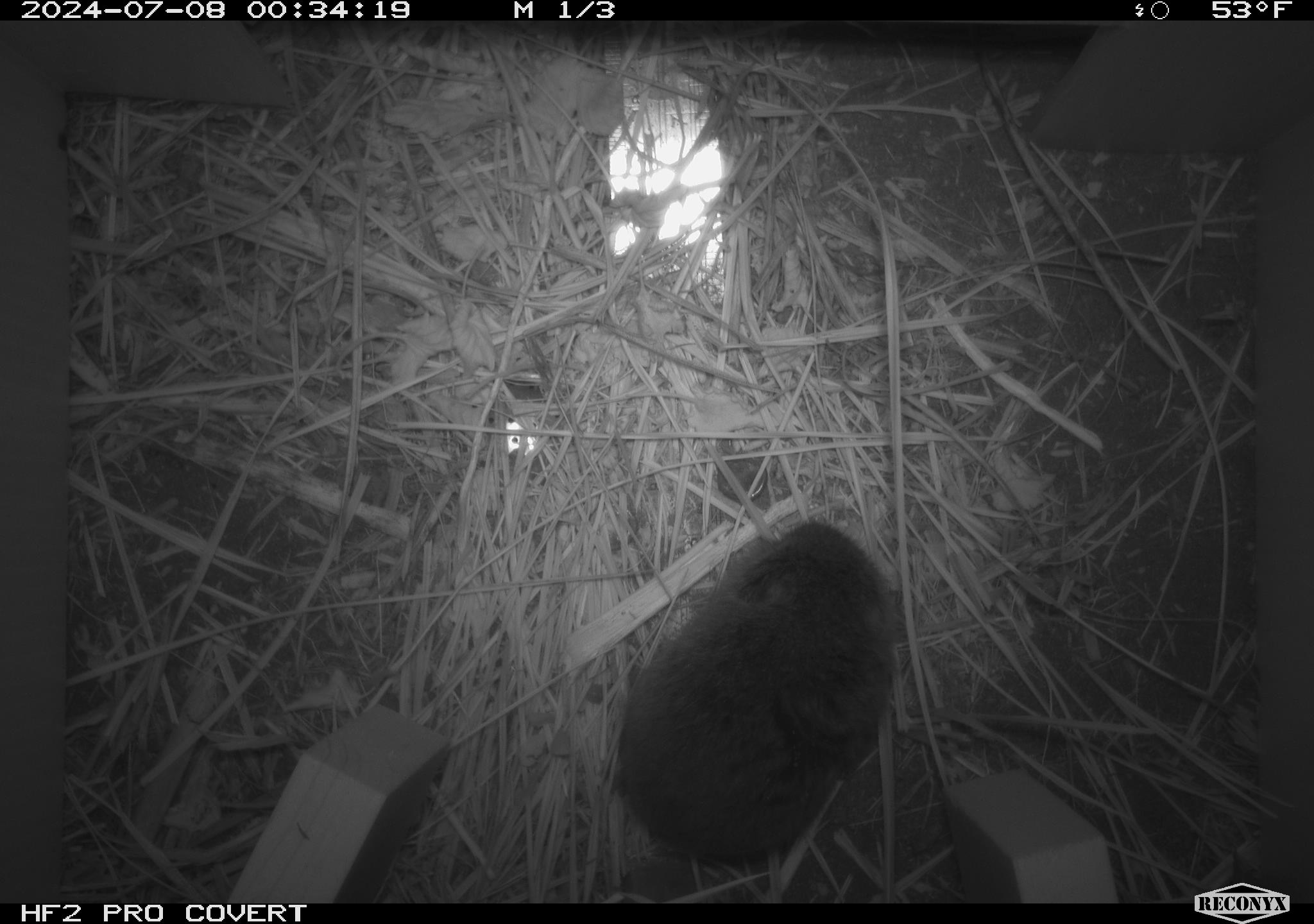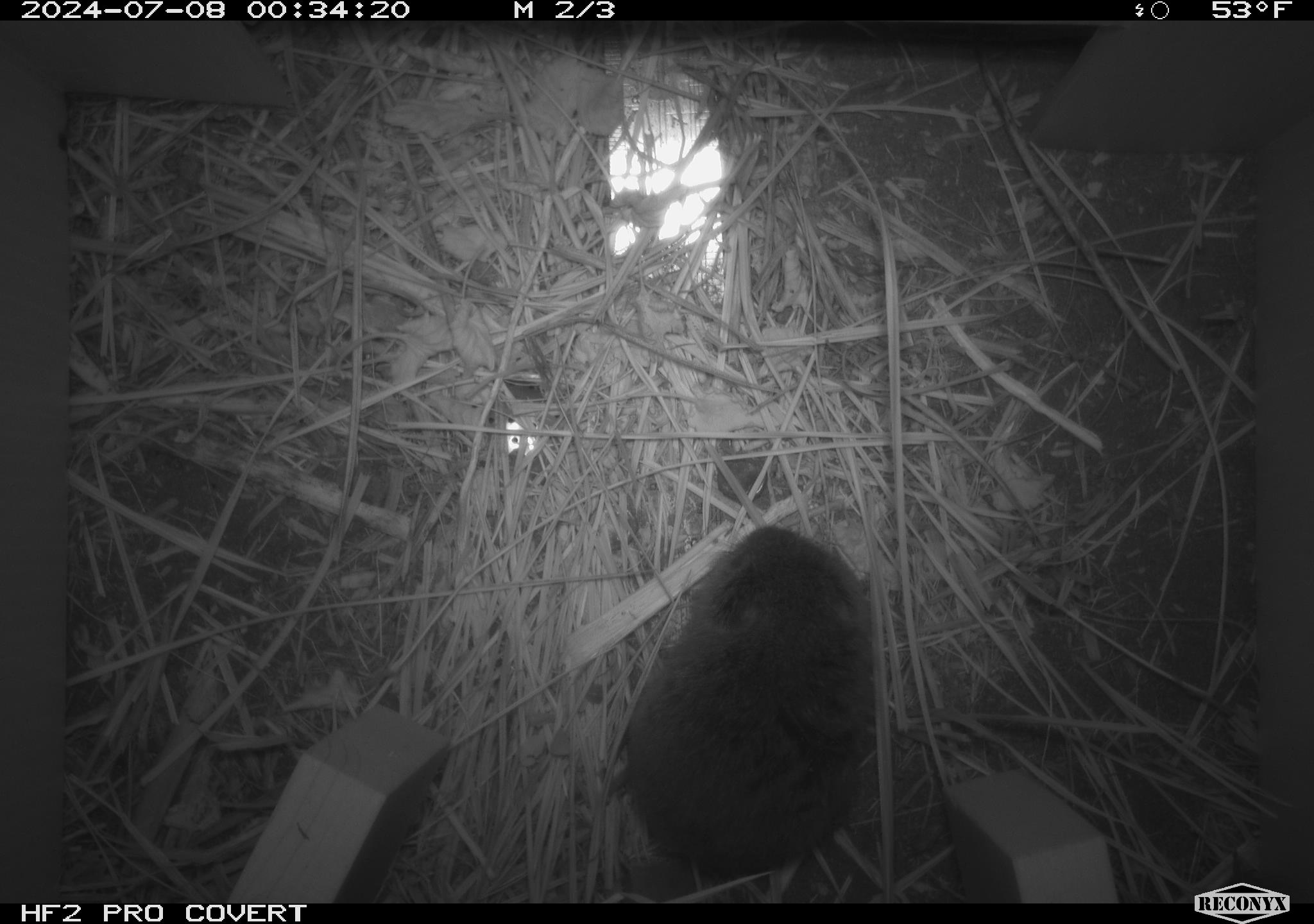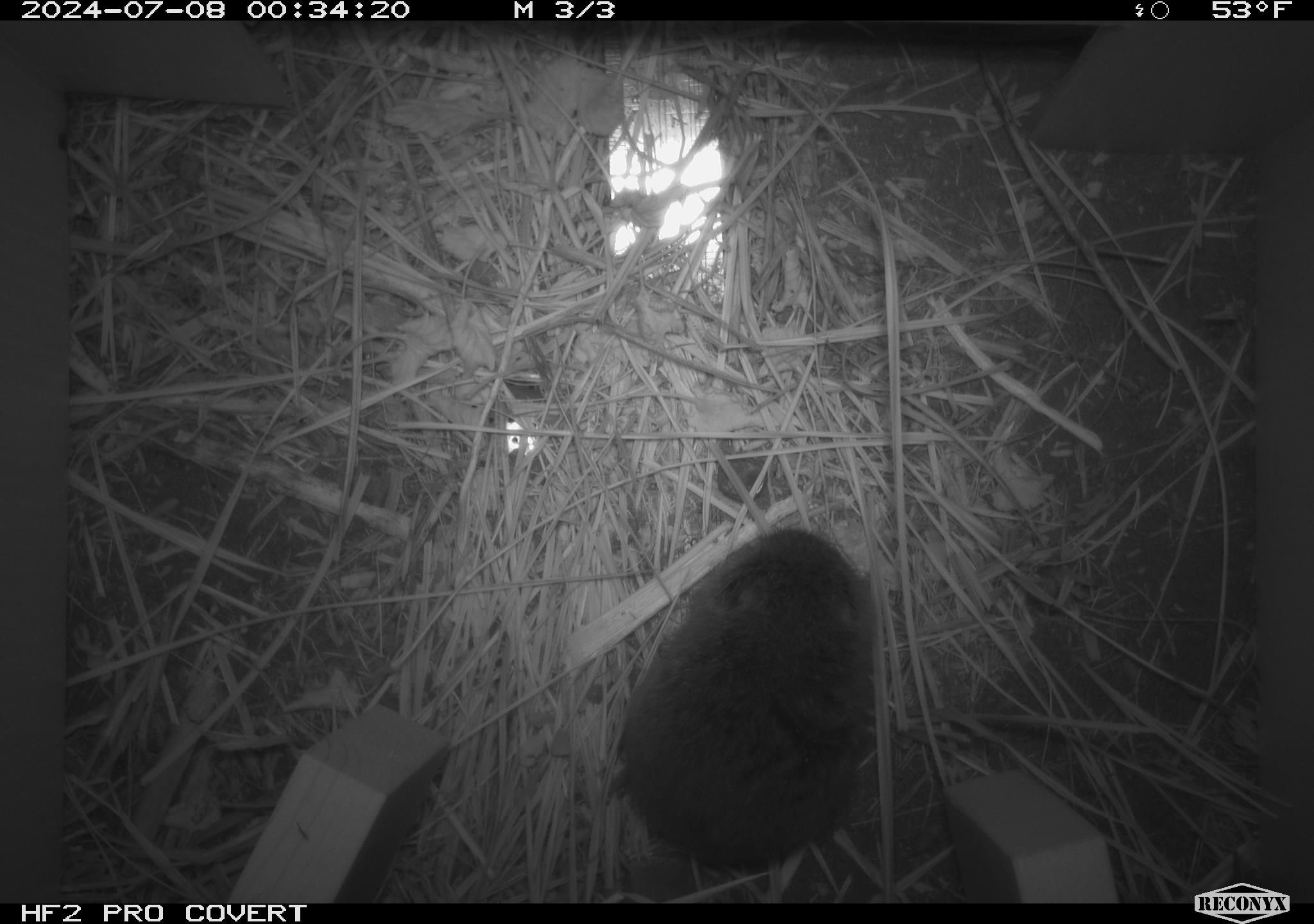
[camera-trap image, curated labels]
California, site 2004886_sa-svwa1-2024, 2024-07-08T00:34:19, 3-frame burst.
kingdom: Animalia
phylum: Chordata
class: Mammalia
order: Rodentia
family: Cricetidae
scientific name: Arvicolinae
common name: voles, lemmings, and muskrats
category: arvicolinae subfamily